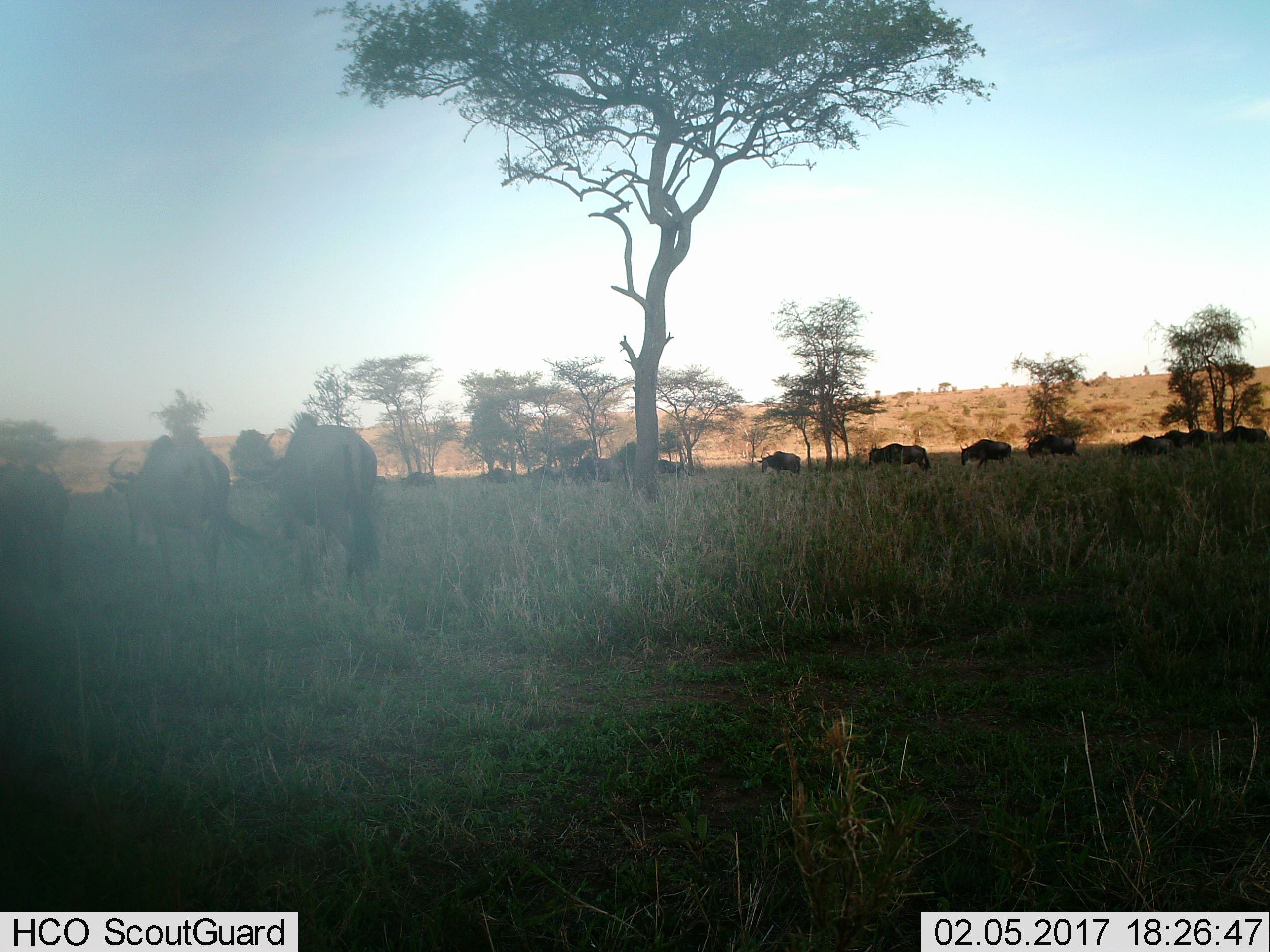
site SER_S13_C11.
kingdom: Animalia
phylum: Chordata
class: Mammalia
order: Artiodactyla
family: Bovidae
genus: Connochaetes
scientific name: Connochaetes taurinus taurinus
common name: blue wildebeest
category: wildebeestblue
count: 11-50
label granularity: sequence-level